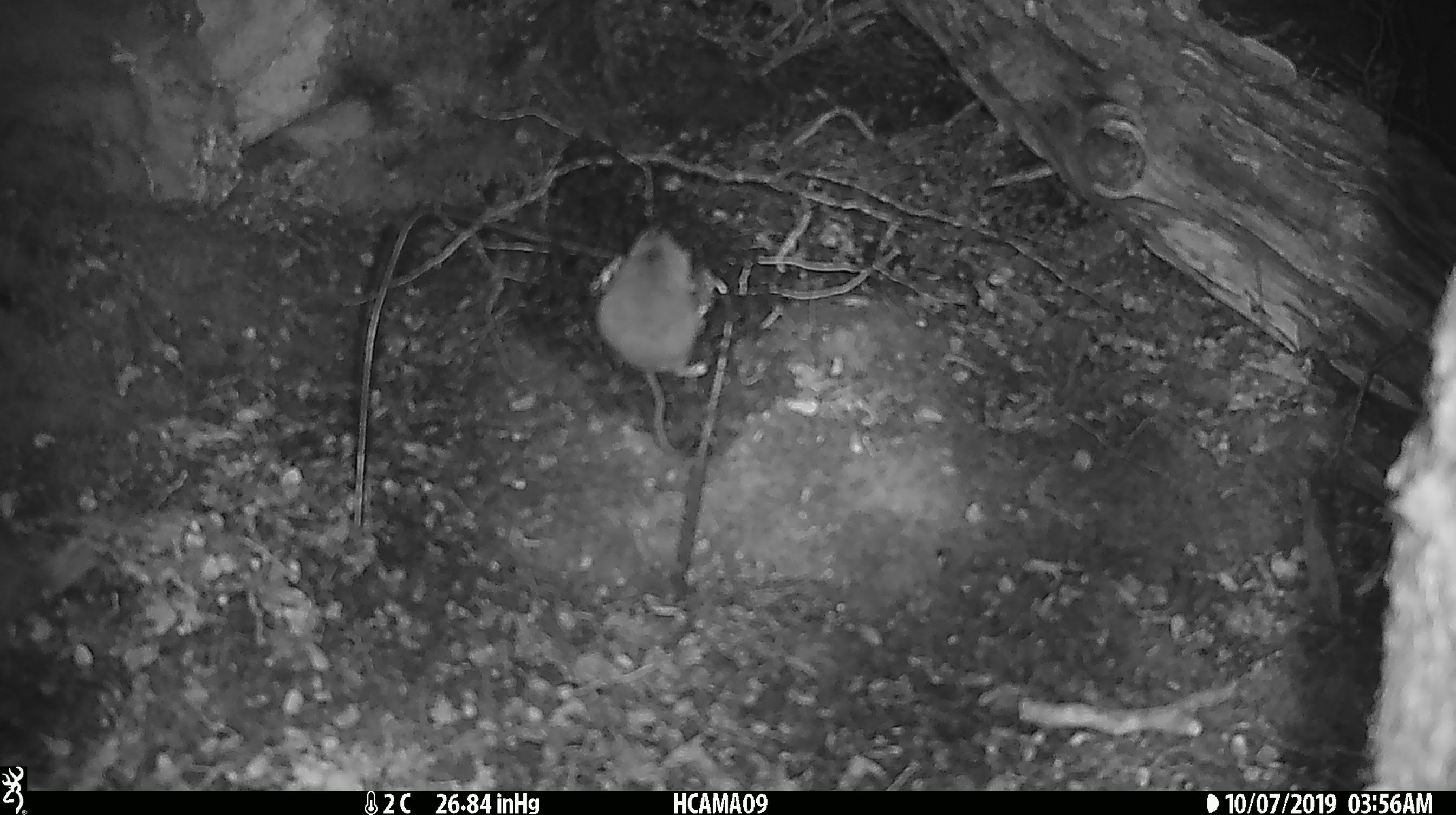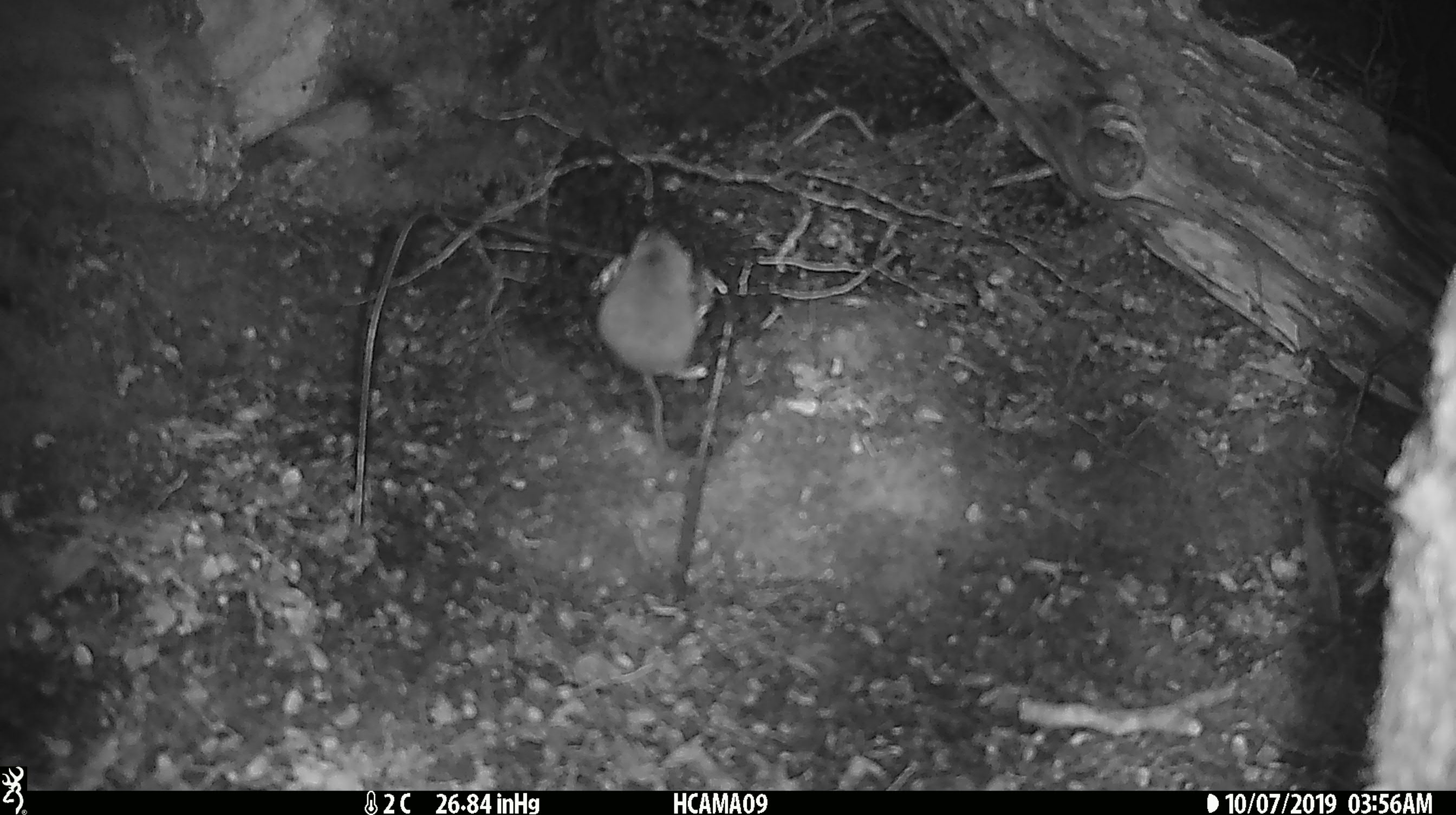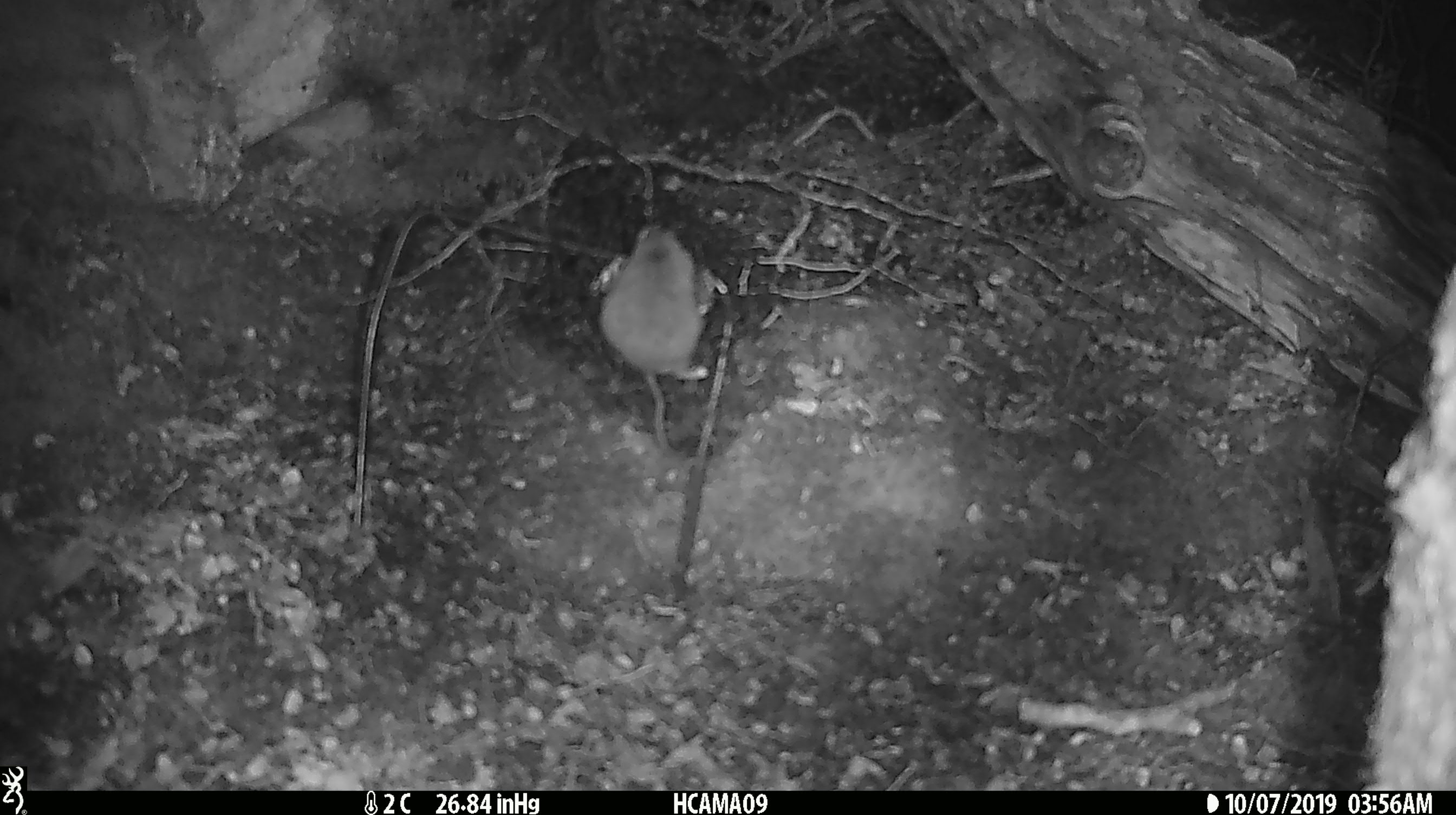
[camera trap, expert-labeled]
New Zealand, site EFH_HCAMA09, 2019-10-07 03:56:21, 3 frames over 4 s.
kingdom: Animalia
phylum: Chordata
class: Mammalia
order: Rodentia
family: Muridae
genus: Mus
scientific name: Mus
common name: mouse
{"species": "mouse (Mus)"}